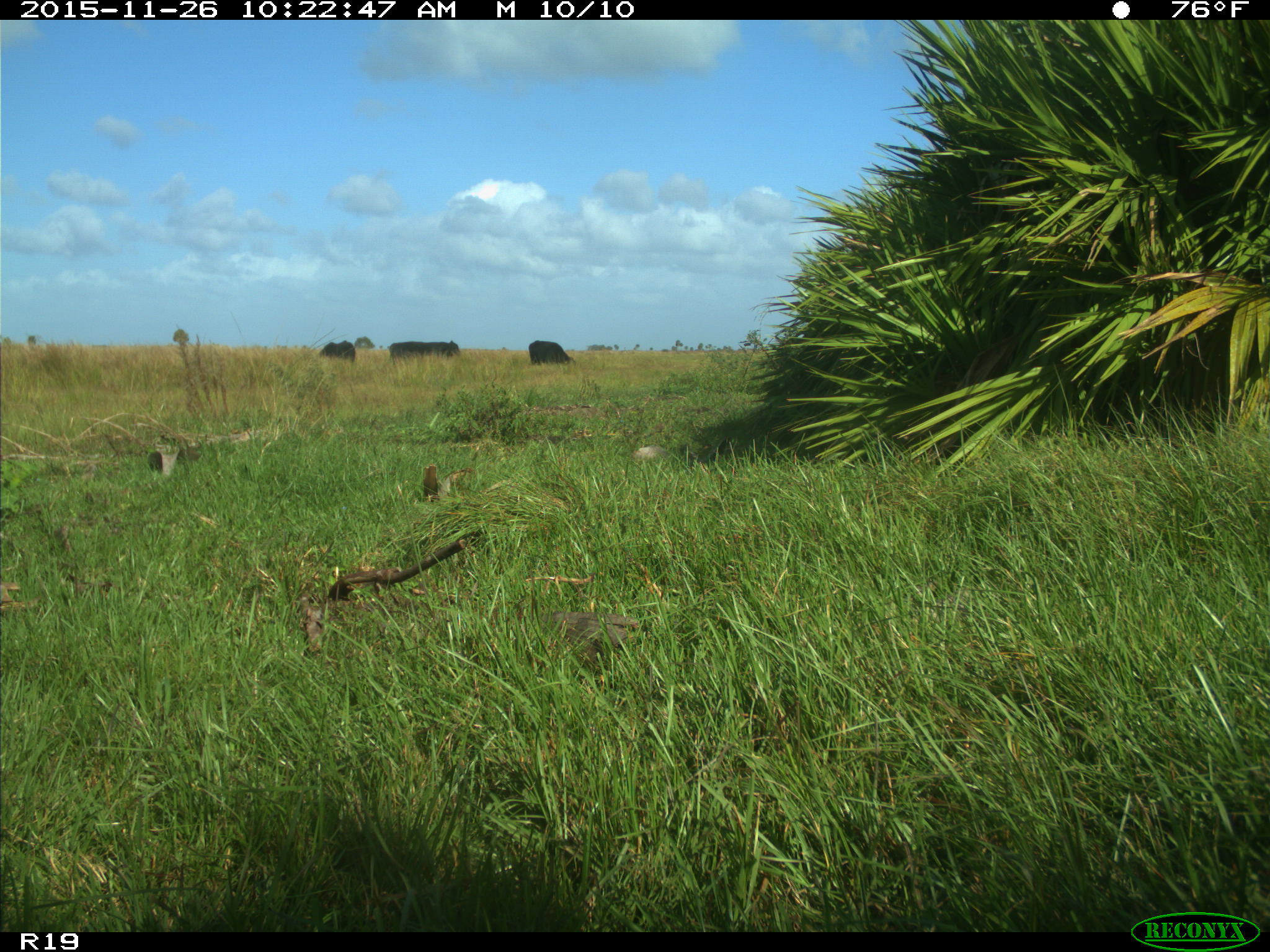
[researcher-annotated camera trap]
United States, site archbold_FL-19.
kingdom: Animalia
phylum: Chordata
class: Mammalia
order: Artiodactyla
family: Bovidae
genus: Bos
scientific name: Bos taurus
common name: domestic cow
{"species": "Bos taurus (domestic cow)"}